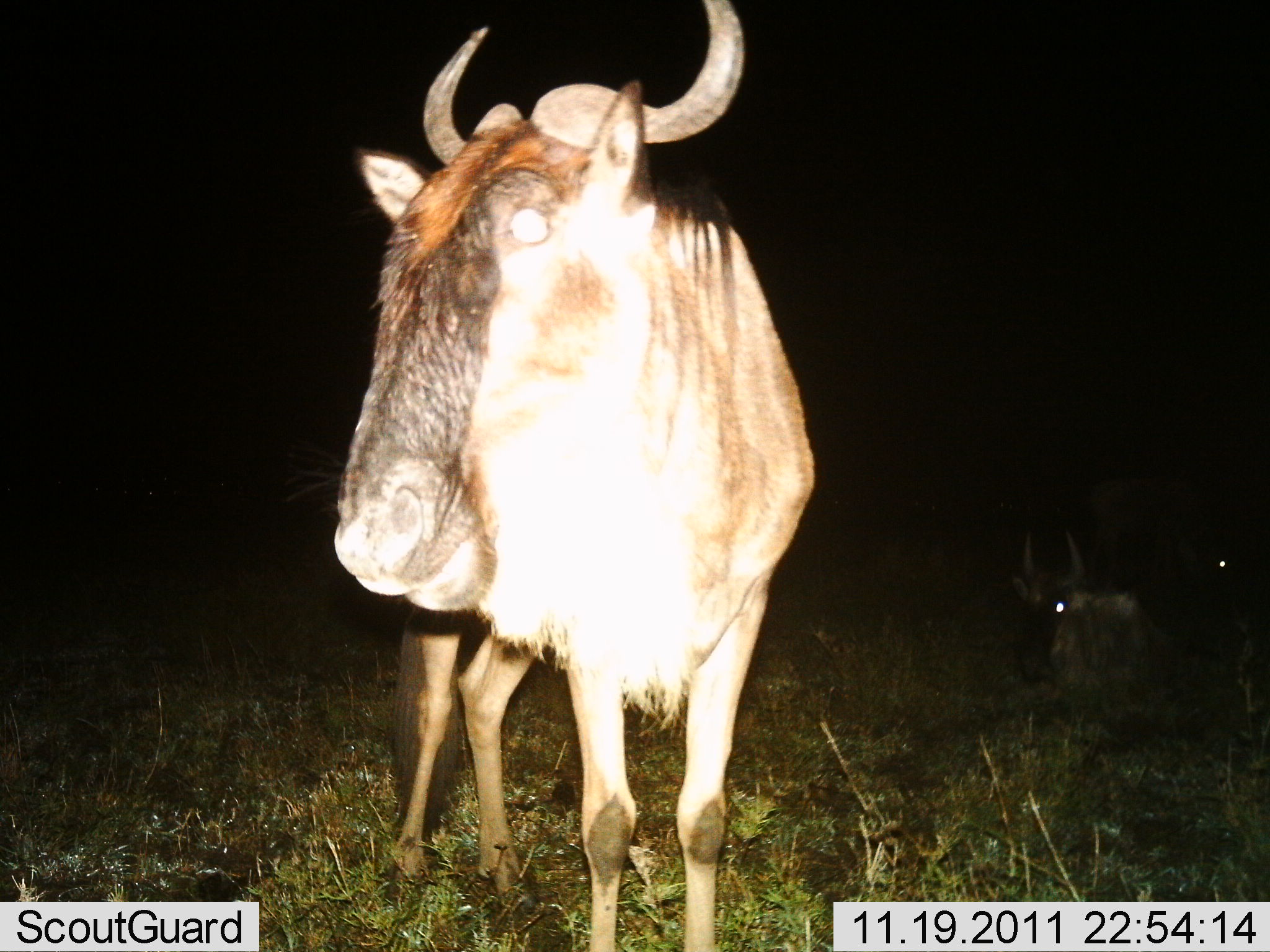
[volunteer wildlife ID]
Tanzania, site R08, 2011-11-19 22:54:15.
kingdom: Animalia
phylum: Chordata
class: Mammalia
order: Artiodactyla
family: Bovidae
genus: Connochaetes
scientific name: Connochaetes taurinus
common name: blue wildebeest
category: wildebeest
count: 3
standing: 100%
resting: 33%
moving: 0%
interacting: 0%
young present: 0%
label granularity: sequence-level